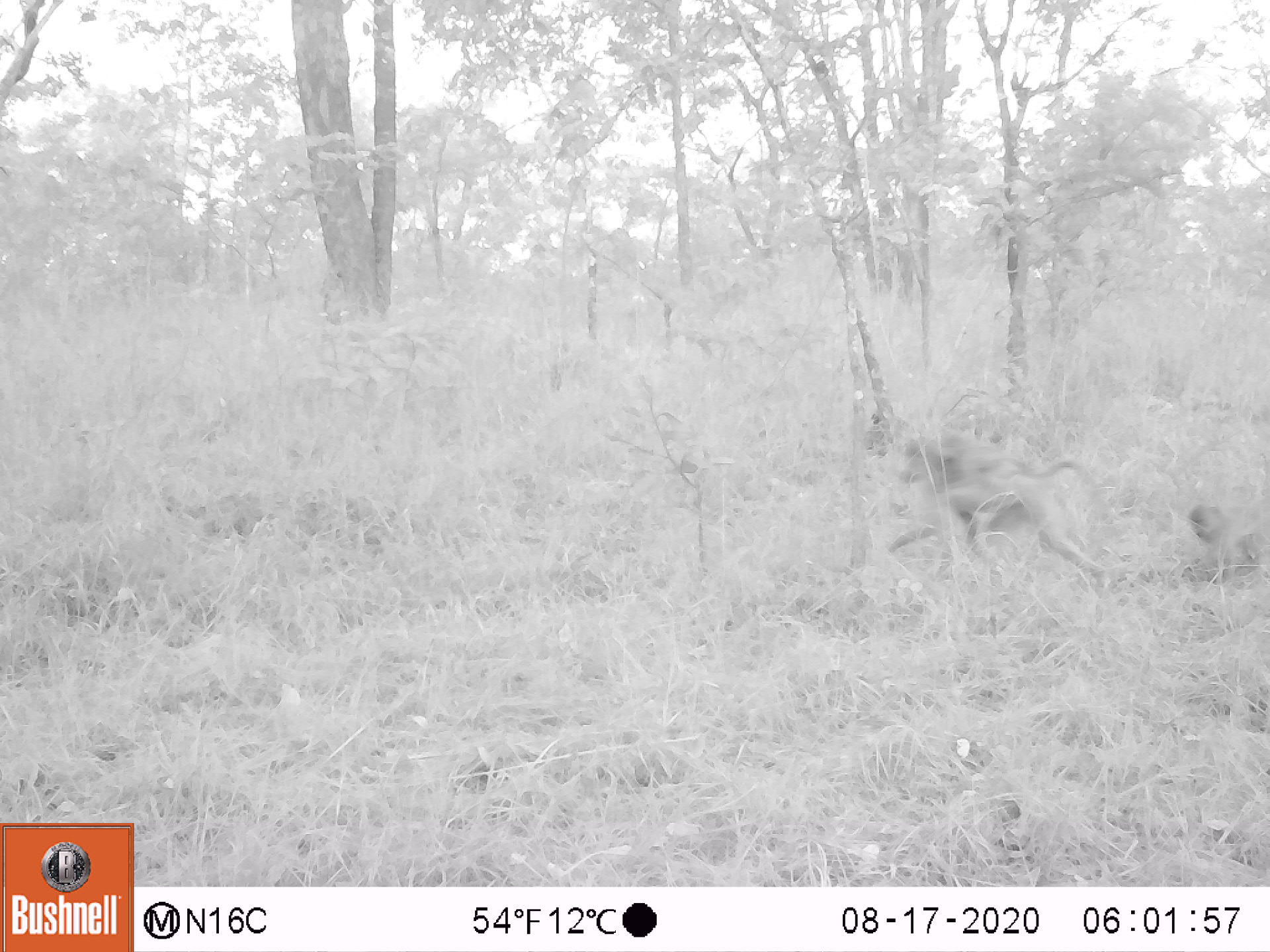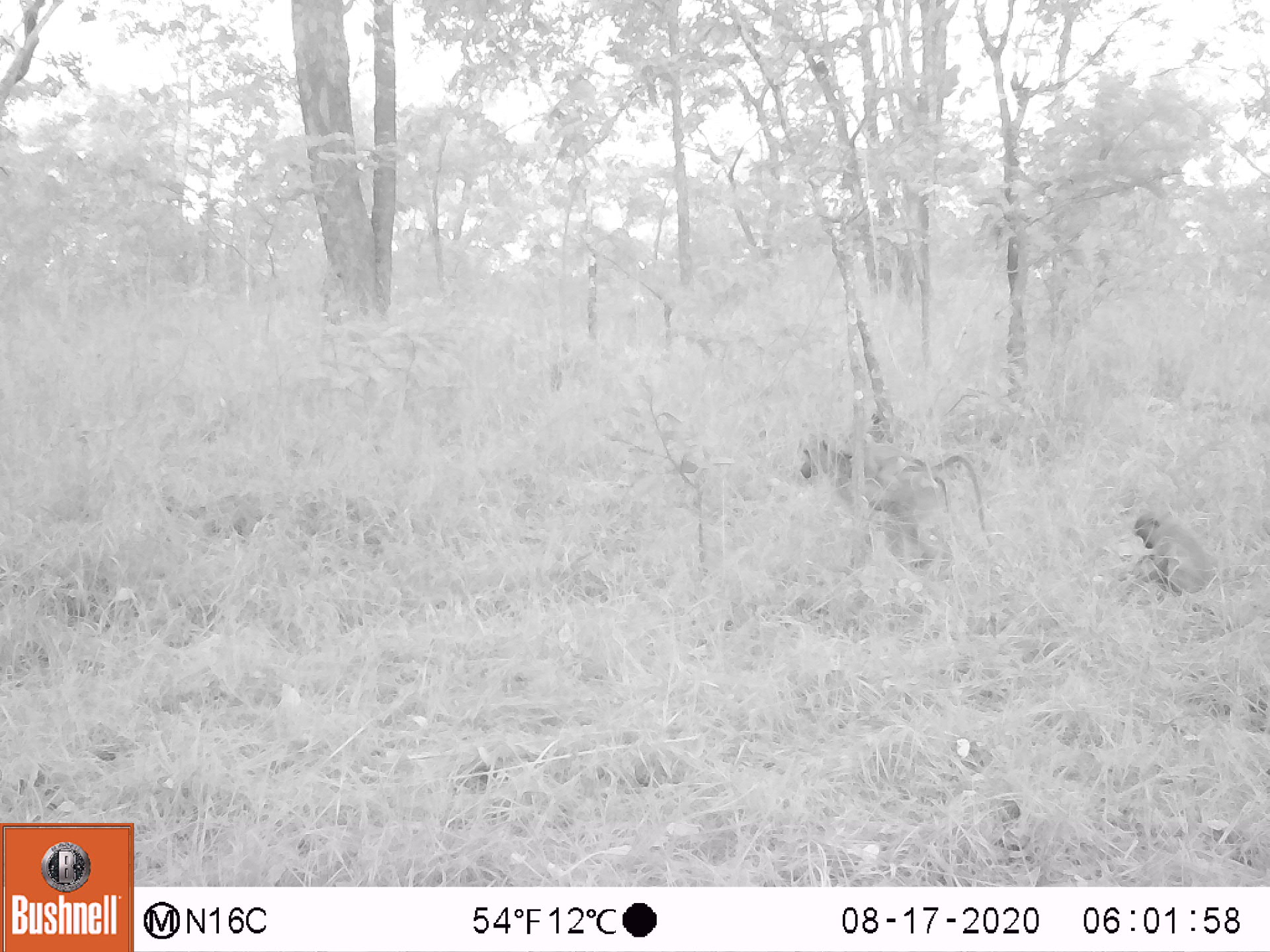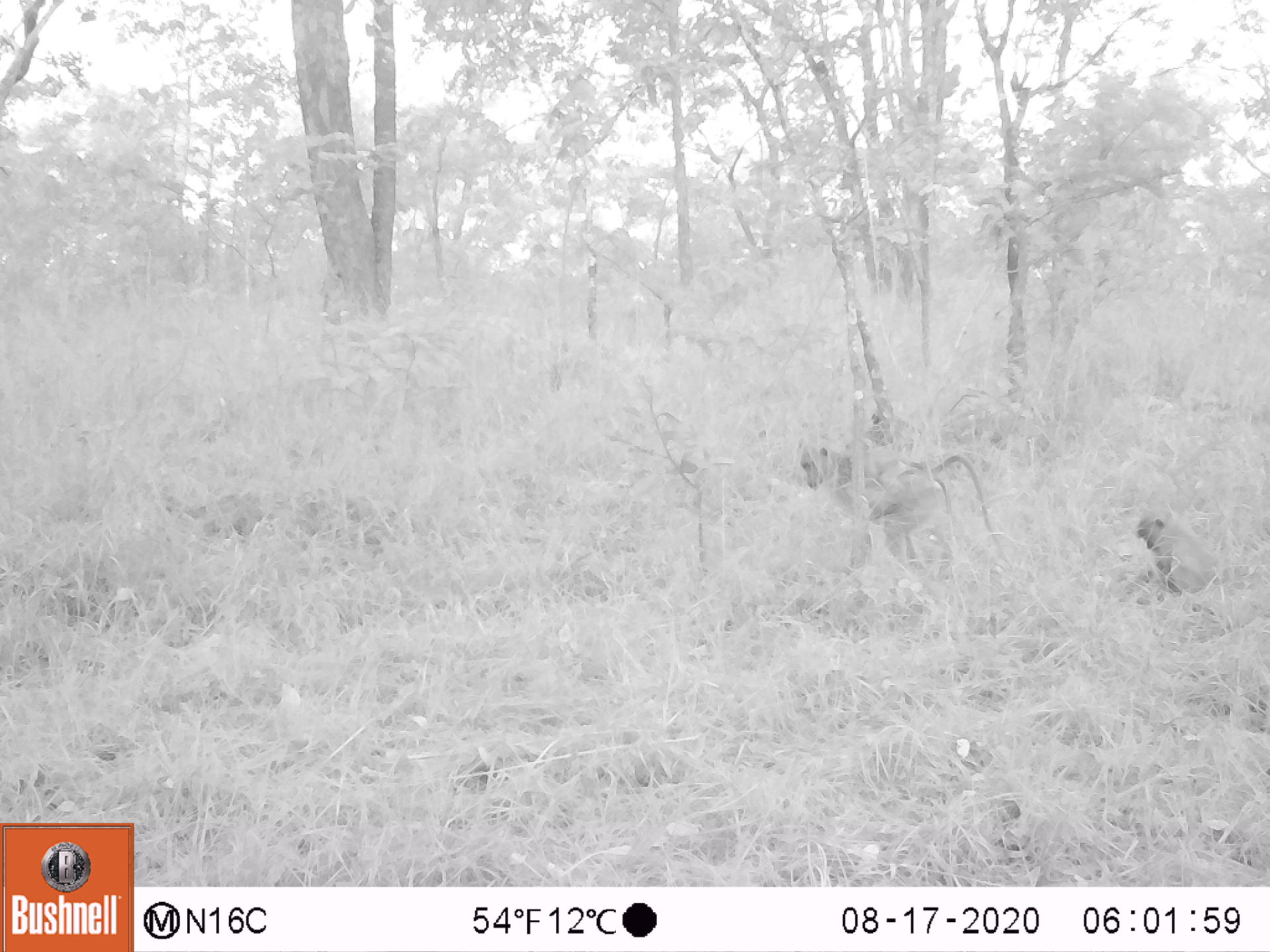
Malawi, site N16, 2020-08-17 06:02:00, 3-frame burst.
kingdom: Animalia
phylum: Chordata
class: Mammalia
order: Primates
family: Cercopithecidae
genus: Papio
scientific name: Papio cynocephalus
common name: yellow baboon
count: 3